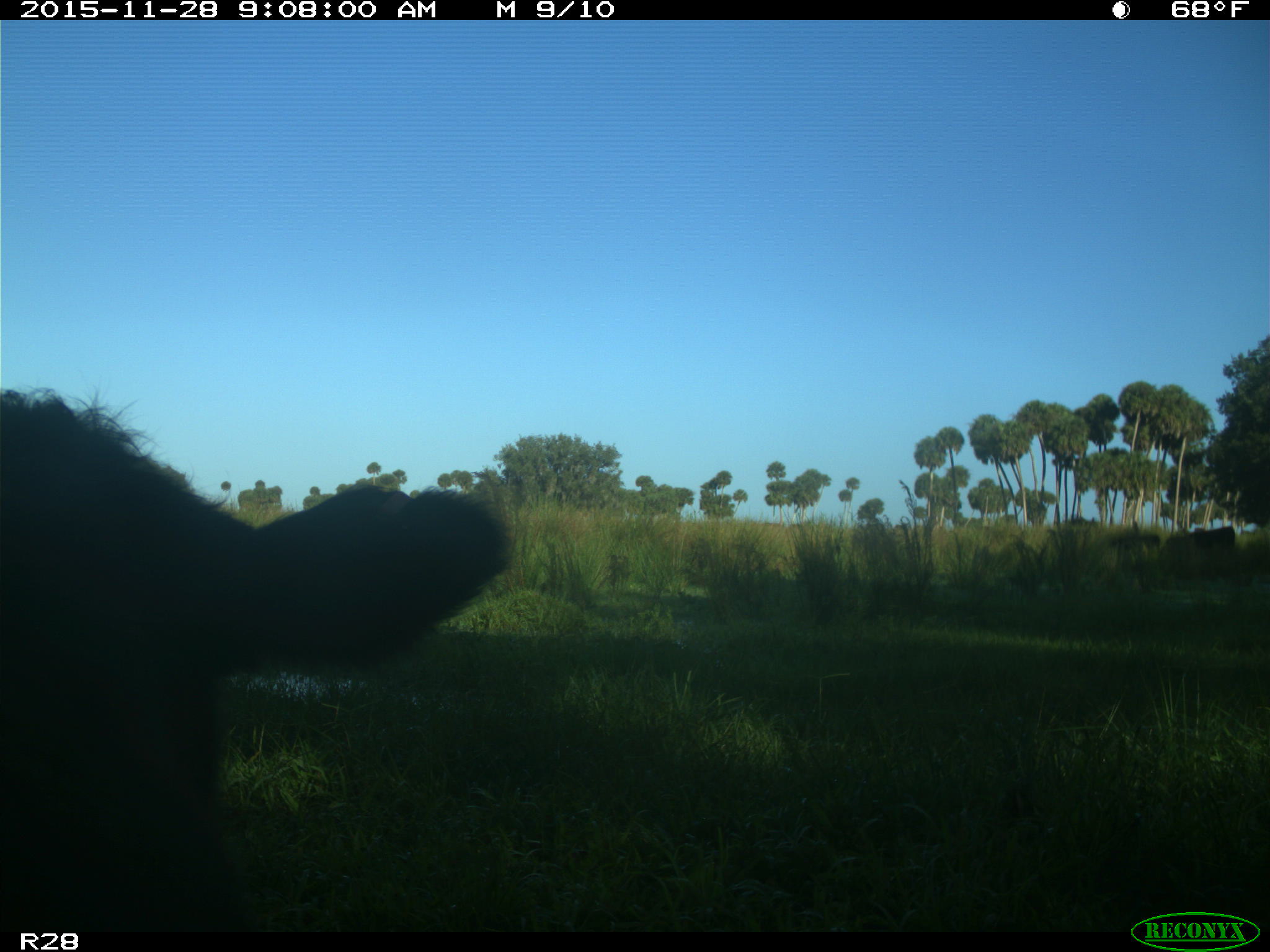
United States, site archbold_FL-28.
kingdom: Animalia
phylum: Chordata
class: Mammalia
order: Artiodactyla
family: Bovidae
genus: Bos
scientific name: Bos taurus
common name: domestic cow